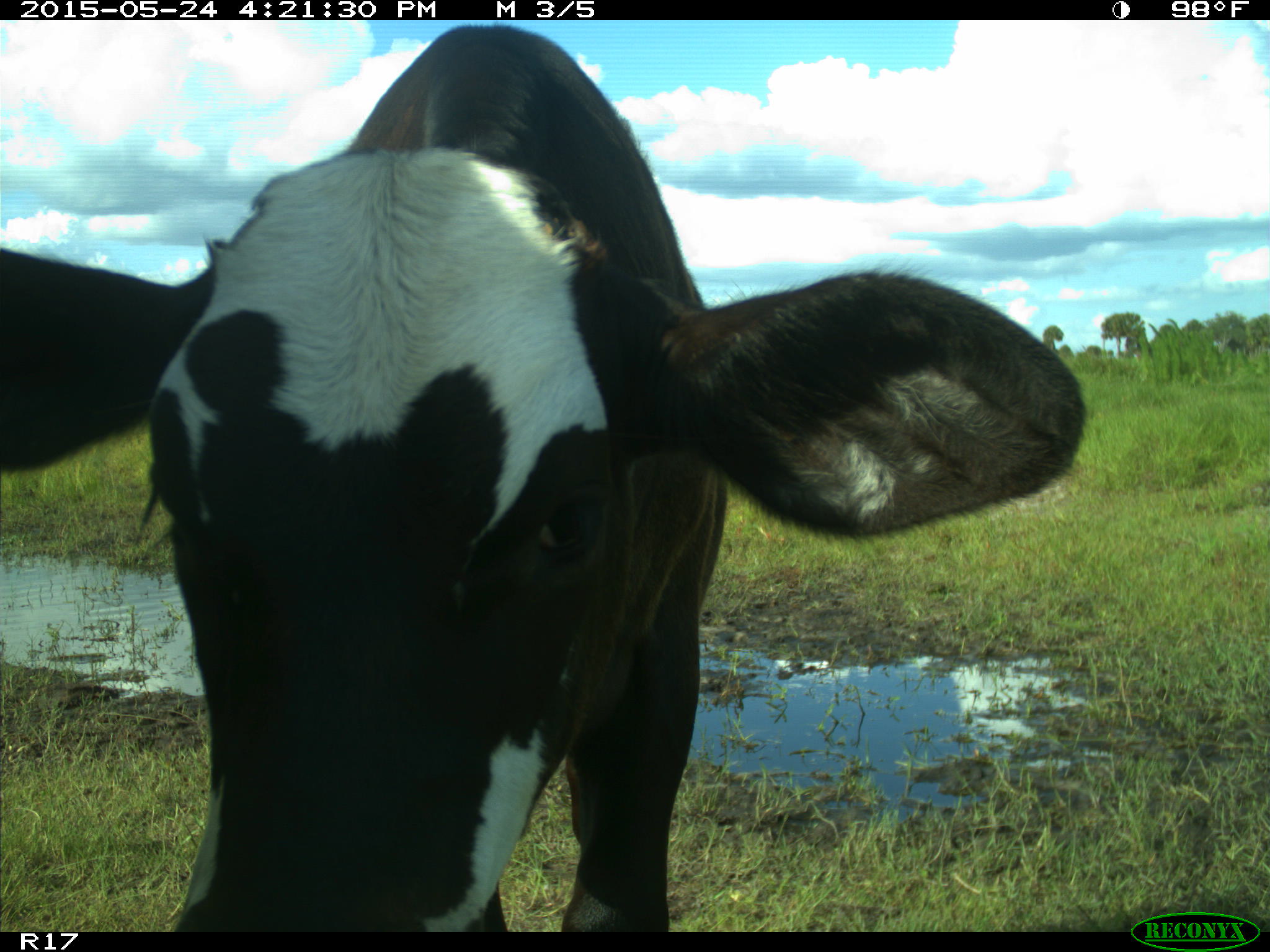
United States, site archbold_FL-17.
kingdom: Animalia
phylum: Chordata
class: Mammalia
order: Artiodactyla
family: Bovidae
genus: Bos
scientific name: Bos taurus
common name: domestic cow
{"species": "Bos taurus (domestic cow)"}